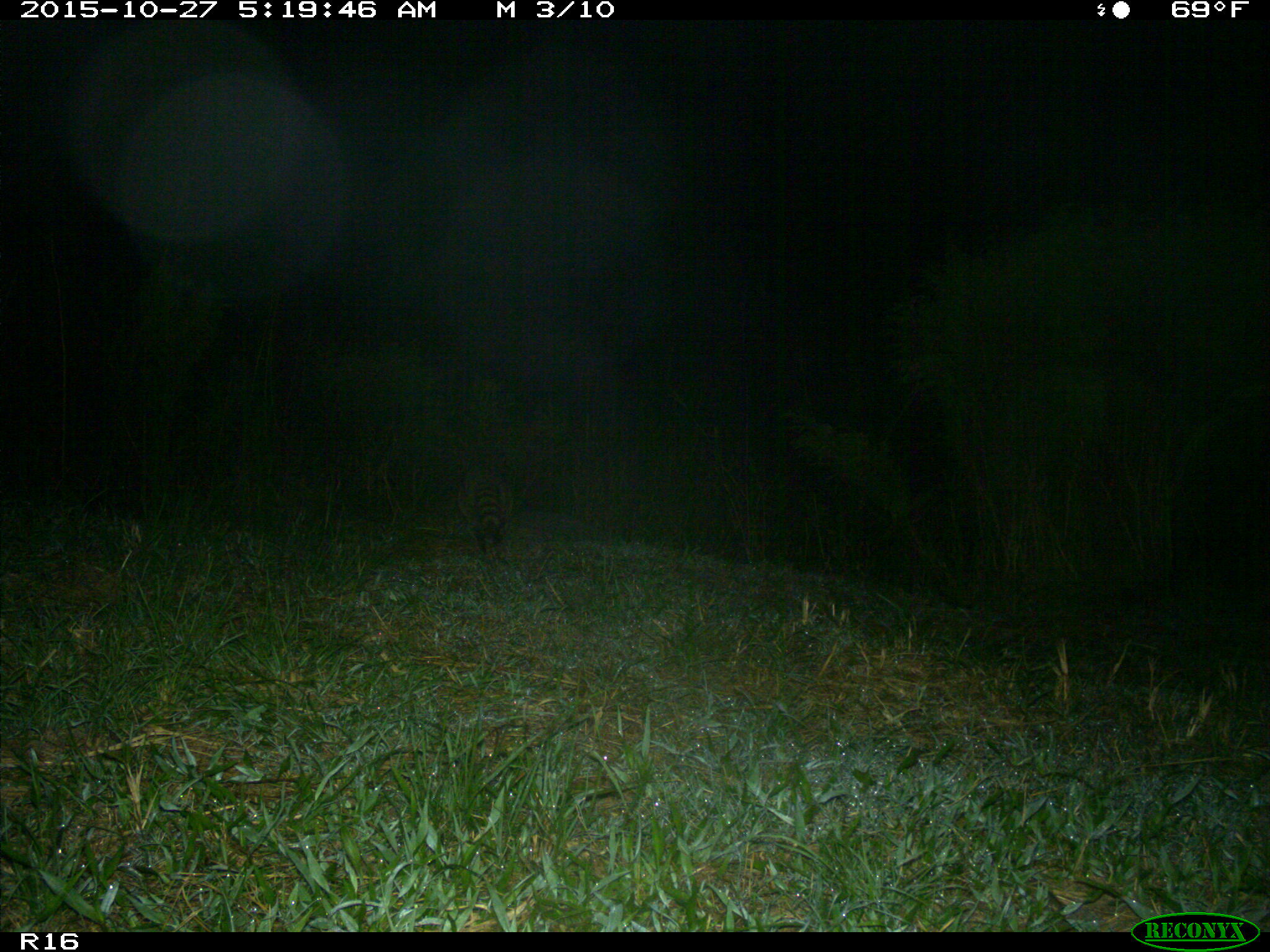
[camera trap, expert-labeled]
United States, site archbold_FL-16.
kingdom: Animalia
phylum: Chordata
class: Mammalia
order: Carnivora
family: Procyonidae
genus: Procyon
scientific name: Procyon lotor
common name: common raccoon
Procyon lotor (common raccoon).